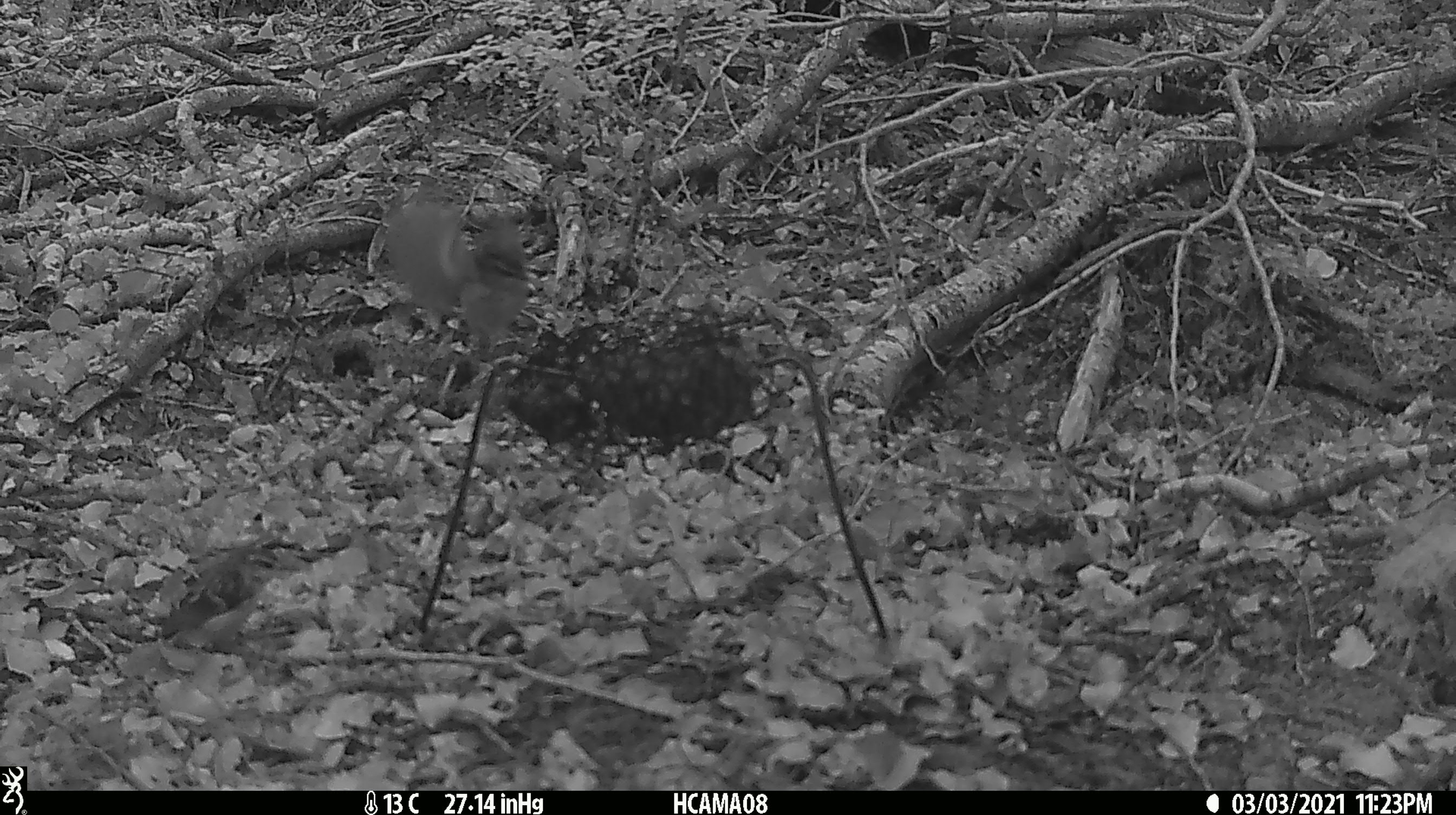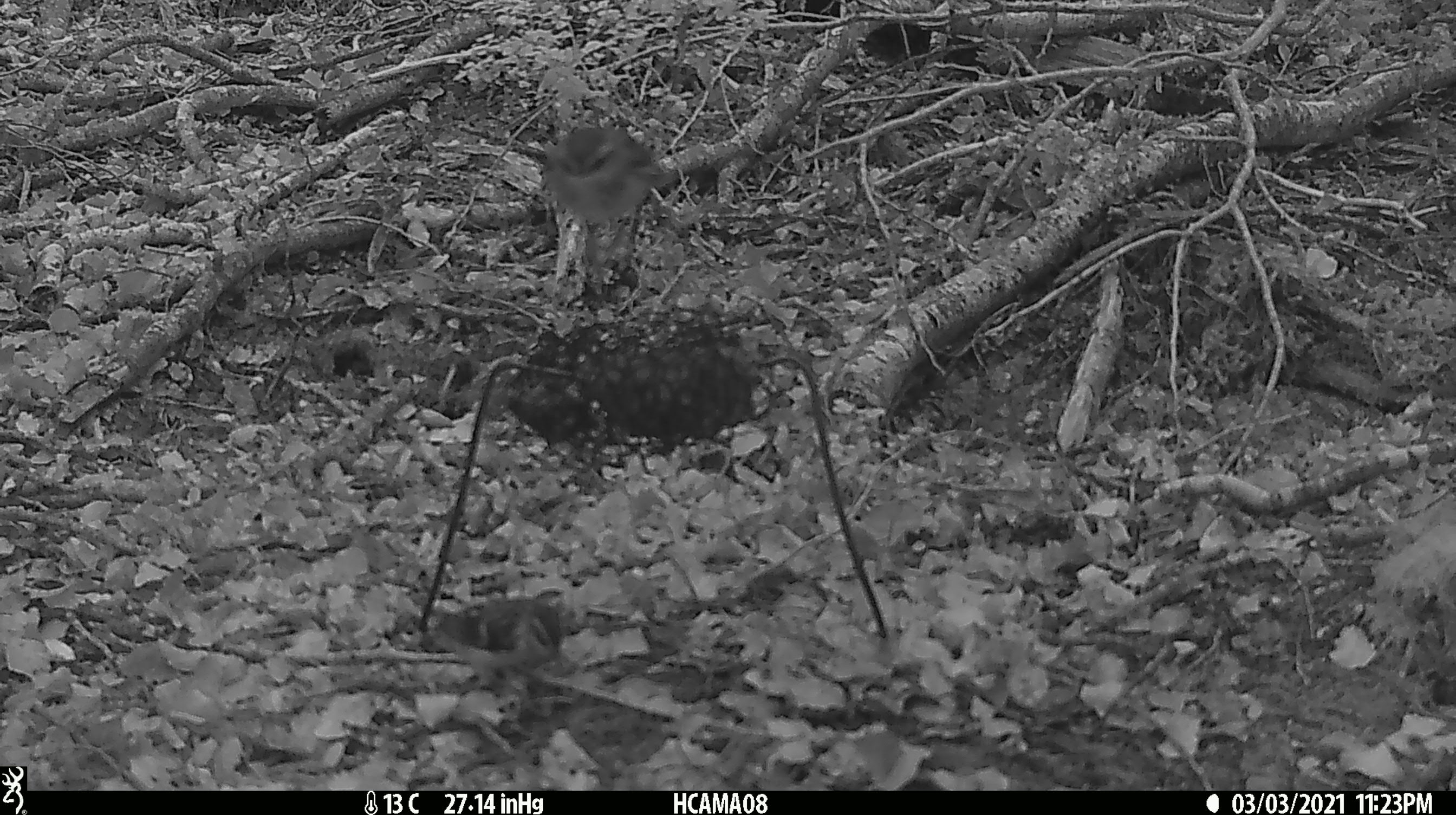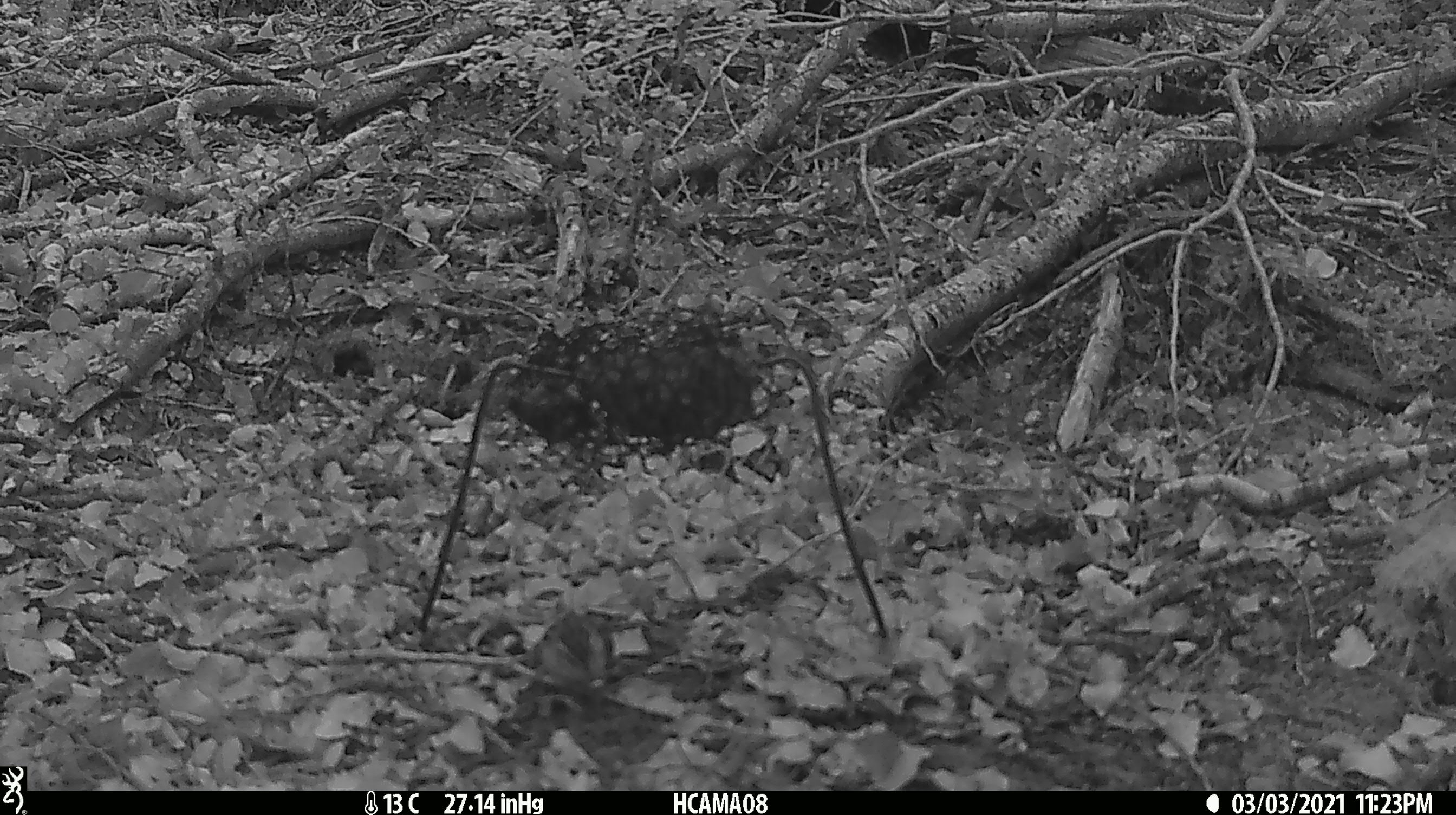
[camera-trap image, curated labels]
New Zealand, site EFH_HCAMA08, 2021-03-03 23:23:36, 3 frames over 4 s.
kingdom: Animalia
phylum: Chordata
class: Aves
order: Passeriformes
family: Acanthisittidae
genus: Acanthisitta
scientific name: Acanthisitta chloris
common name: rifleman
Rifleman (Acanthisitta chloris).